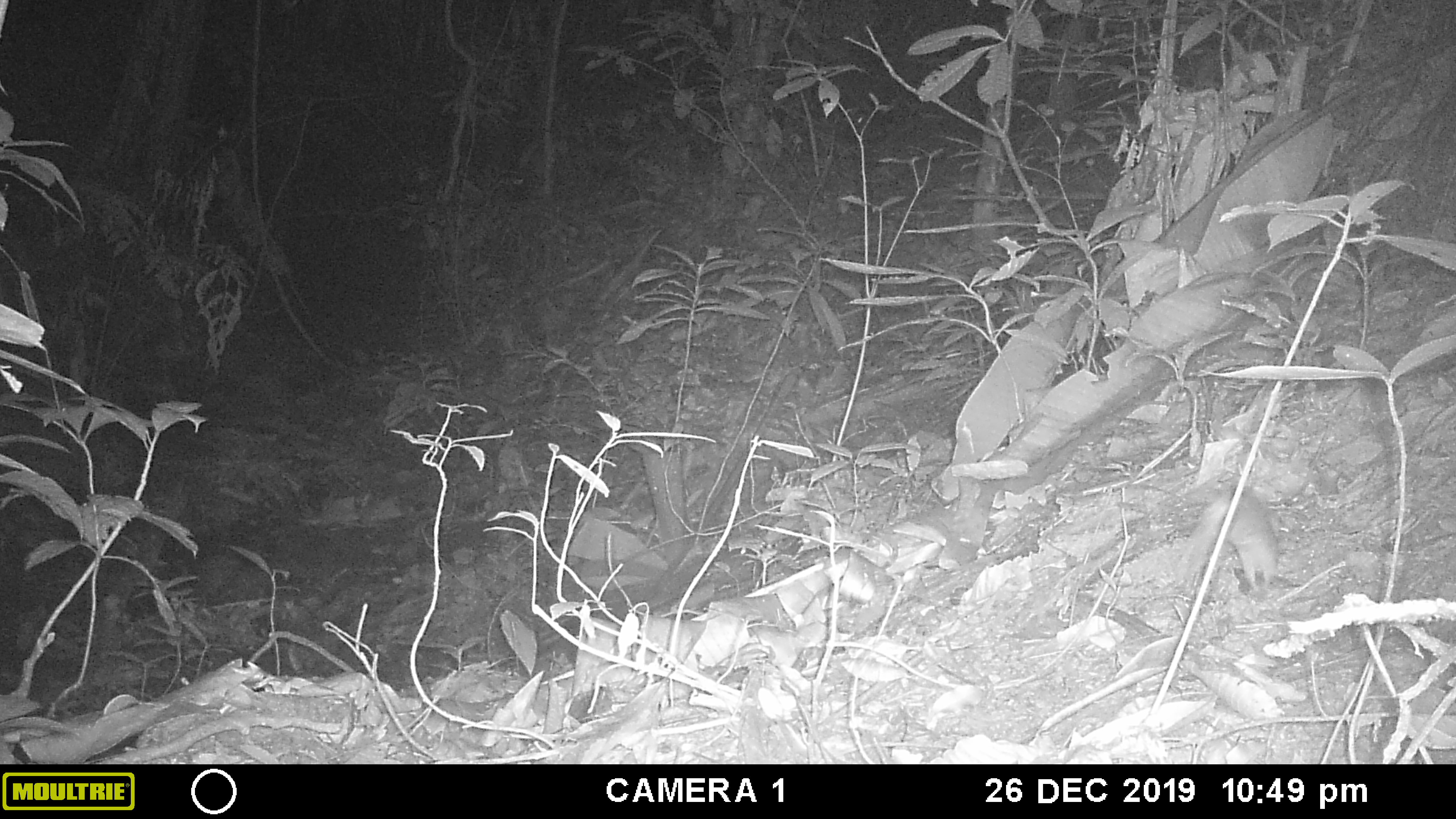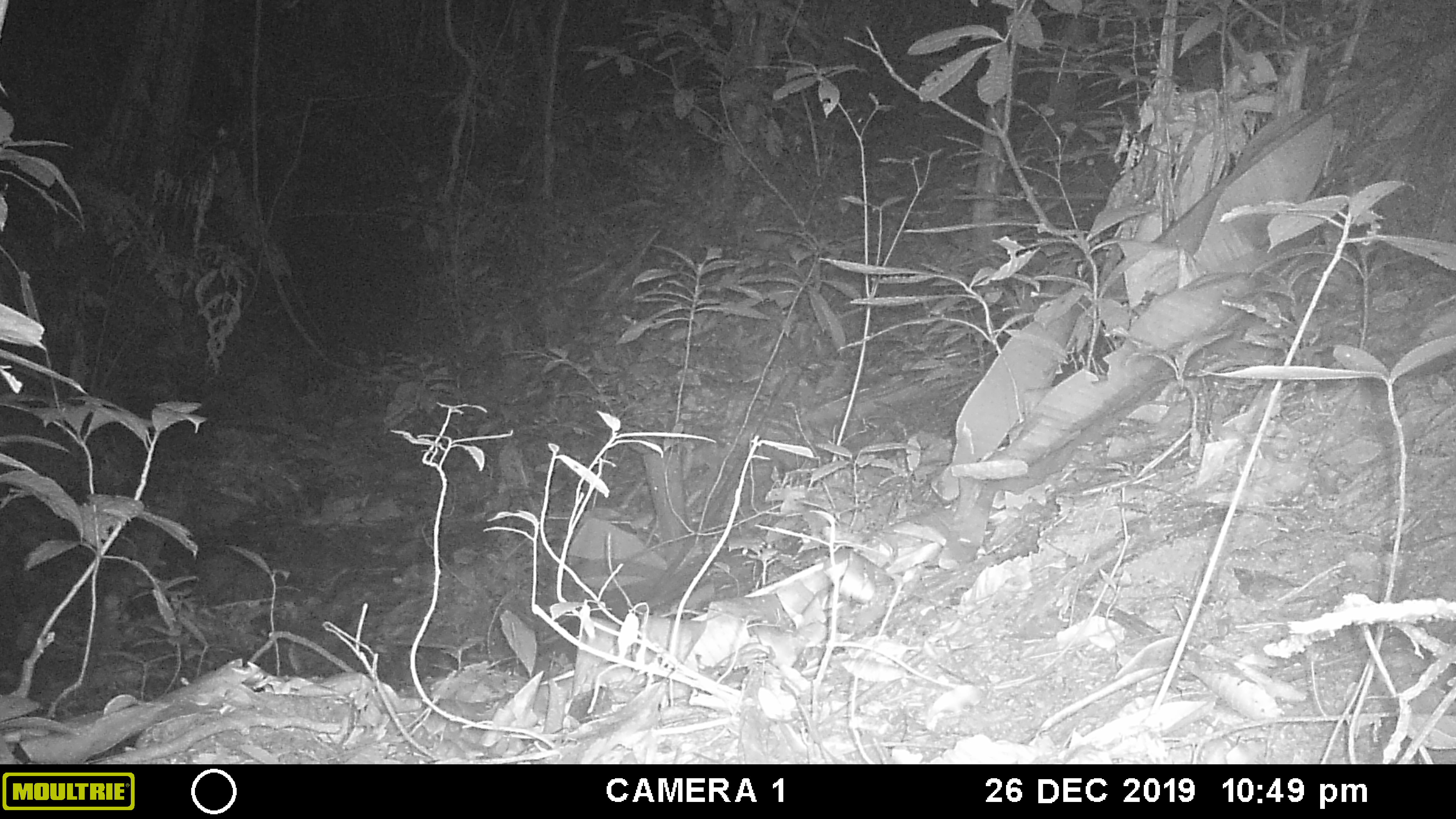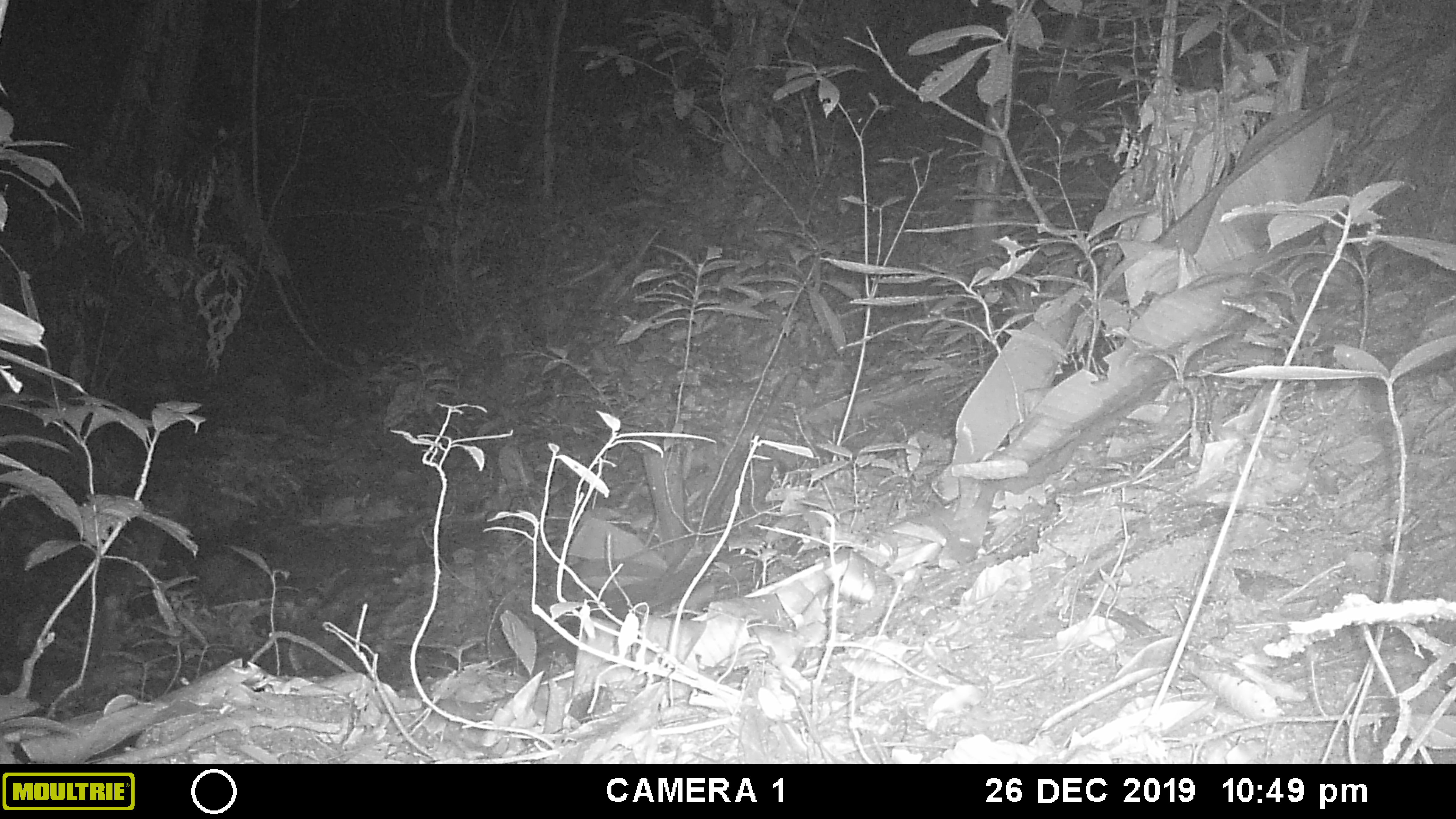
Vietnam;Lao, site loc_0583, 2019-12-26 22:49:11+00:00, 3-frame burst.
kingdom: Animalia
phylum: Chordata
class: Mammalia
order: Rodentia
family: Muridae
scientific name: Muridae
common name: old-world mice and rats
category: unidentified murid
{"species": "unidentified murid (old-world mice and rats) (Muridae)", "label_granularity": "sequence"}